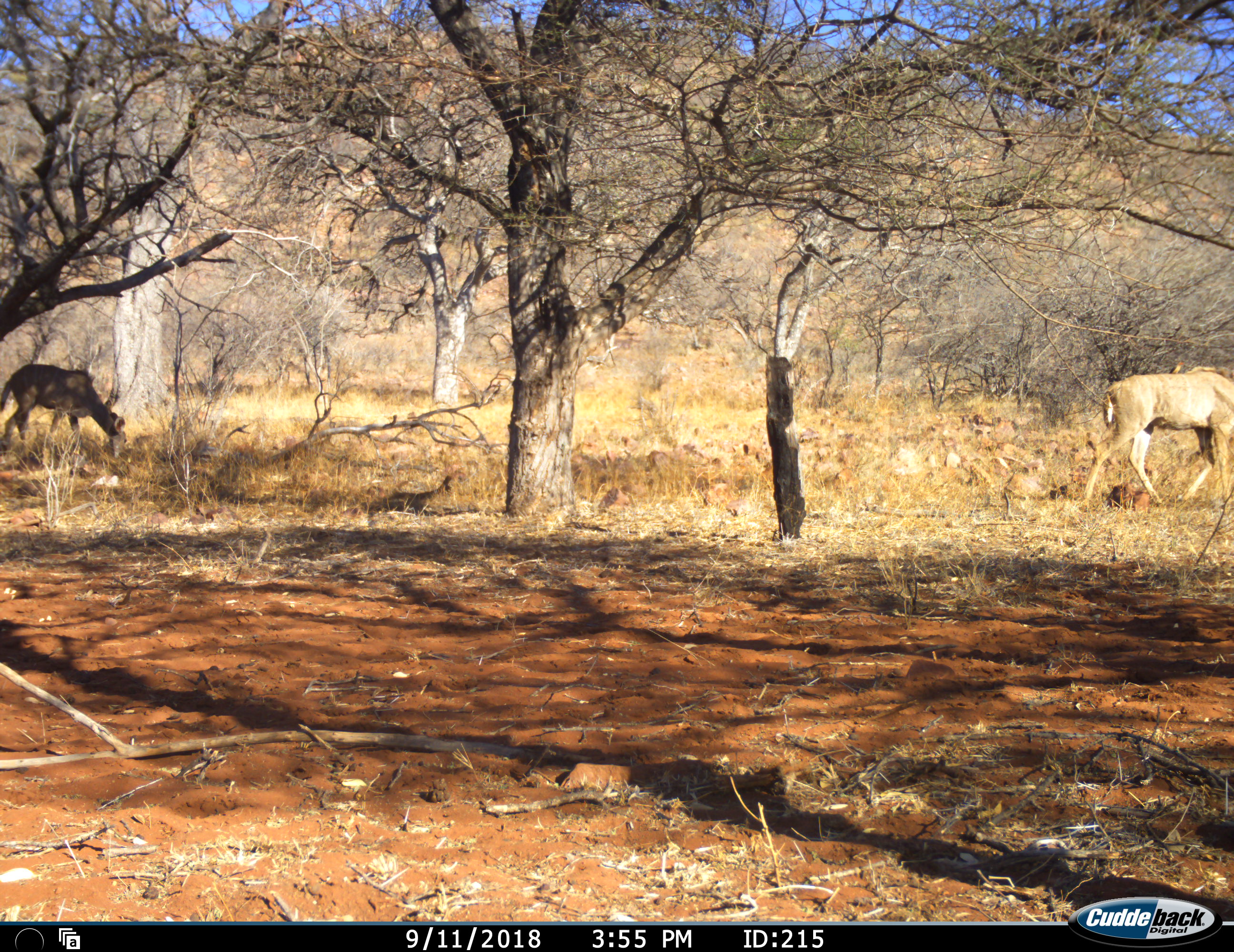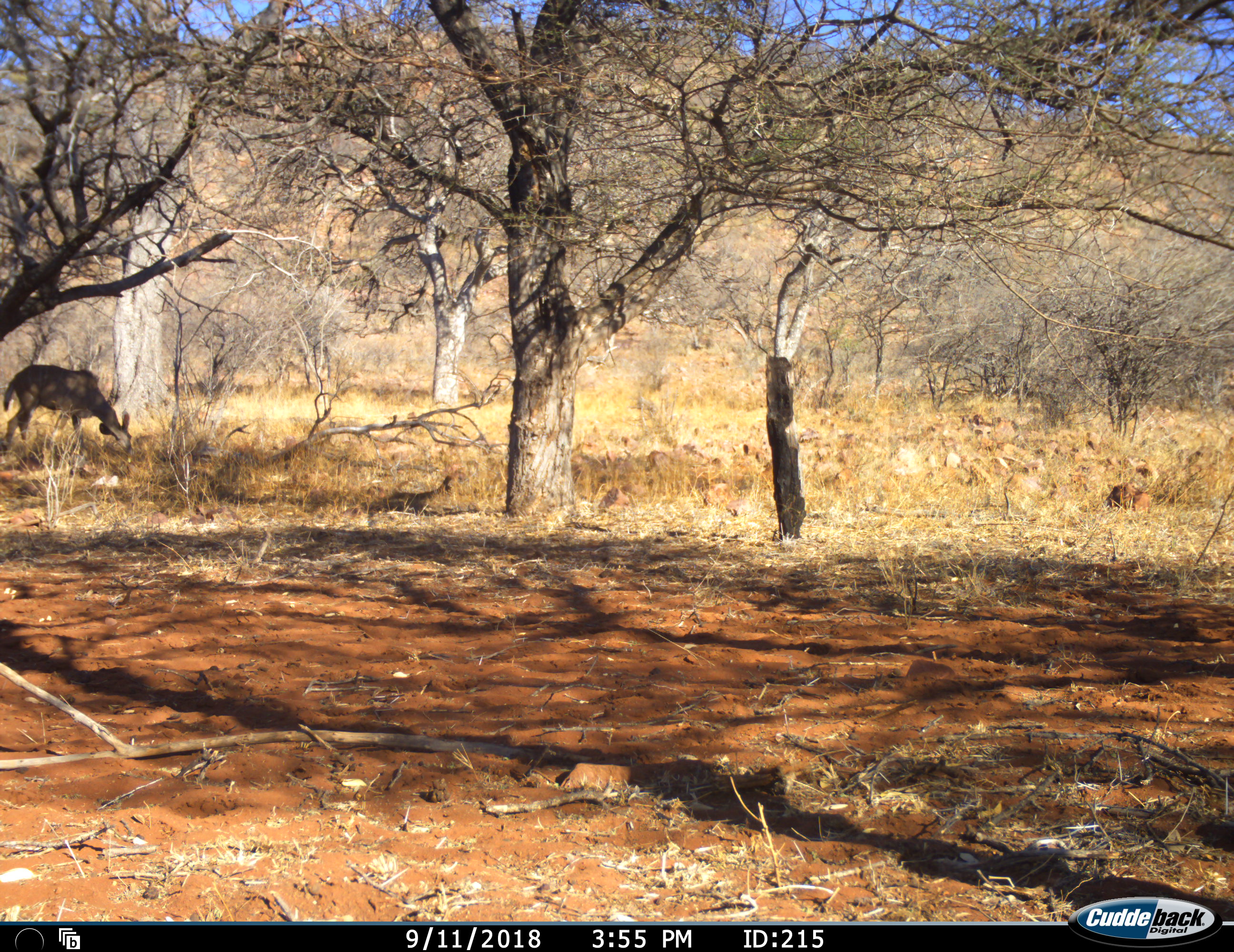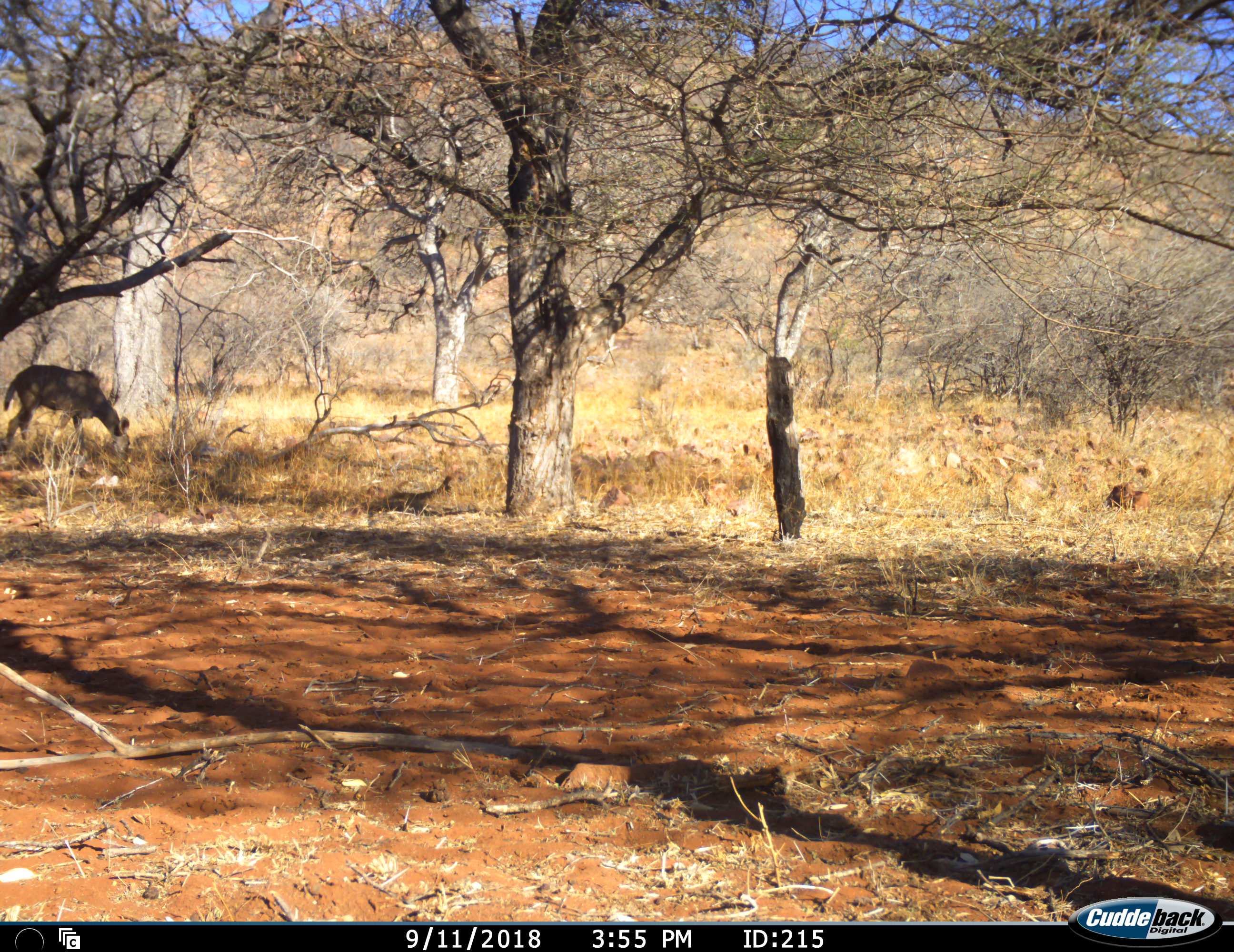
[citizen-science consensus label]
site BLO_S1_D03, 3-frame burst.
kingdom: Animalia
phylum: Chordata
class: Mammalia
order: Artiodactyla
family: Bovidae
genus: Tragelaphus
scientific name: Tragelaphus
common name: kudu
Kudu (Tragelaphus), count 2. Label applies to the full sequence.